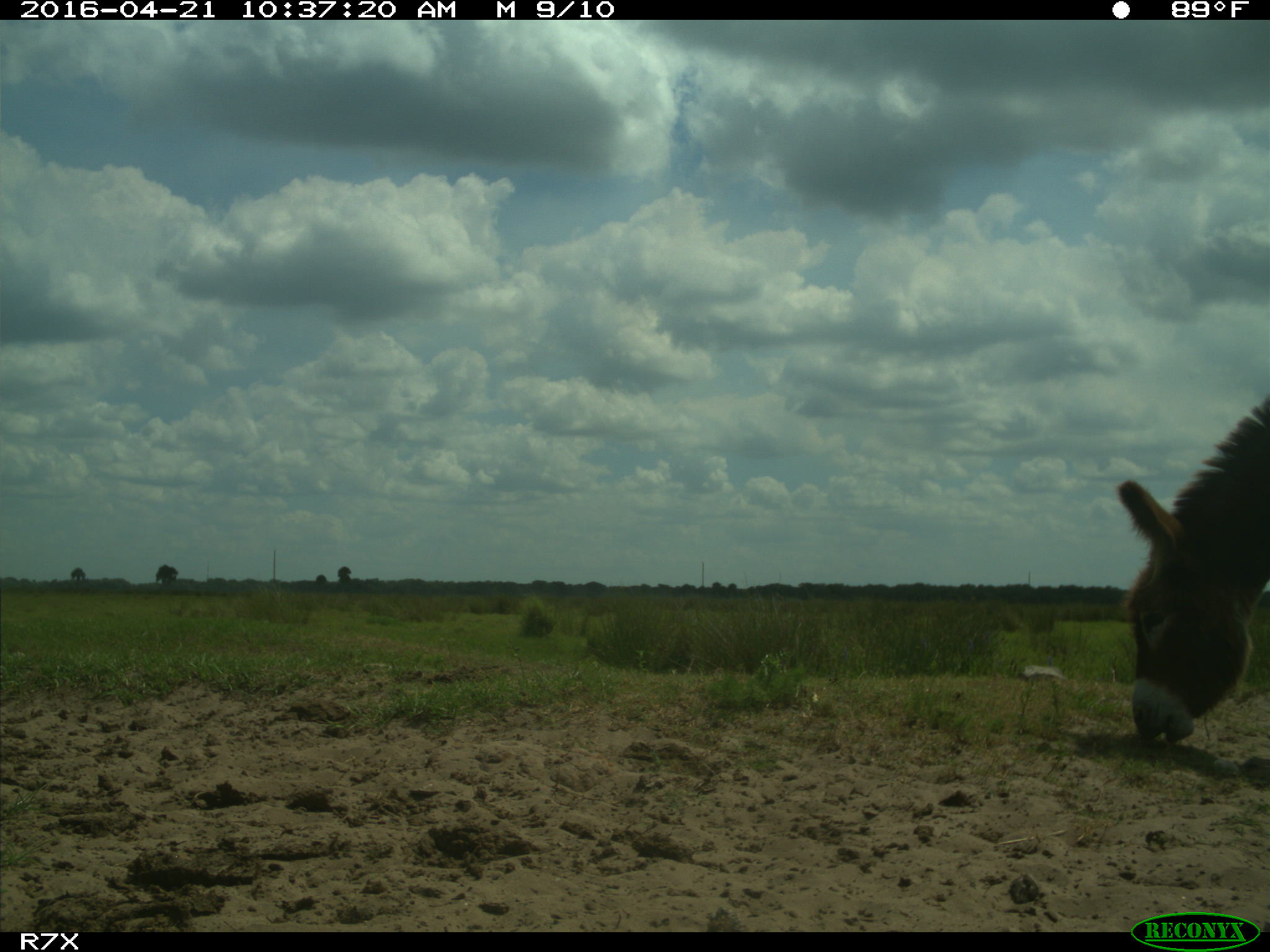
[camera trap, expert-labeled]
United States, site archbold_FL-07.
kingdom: Animalia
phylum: Chordata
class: Mammalia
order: Artiodactyla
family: Bovidae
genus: Bos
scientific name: Bos taurus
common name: domestic cow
Bos taurus (domestic cow).